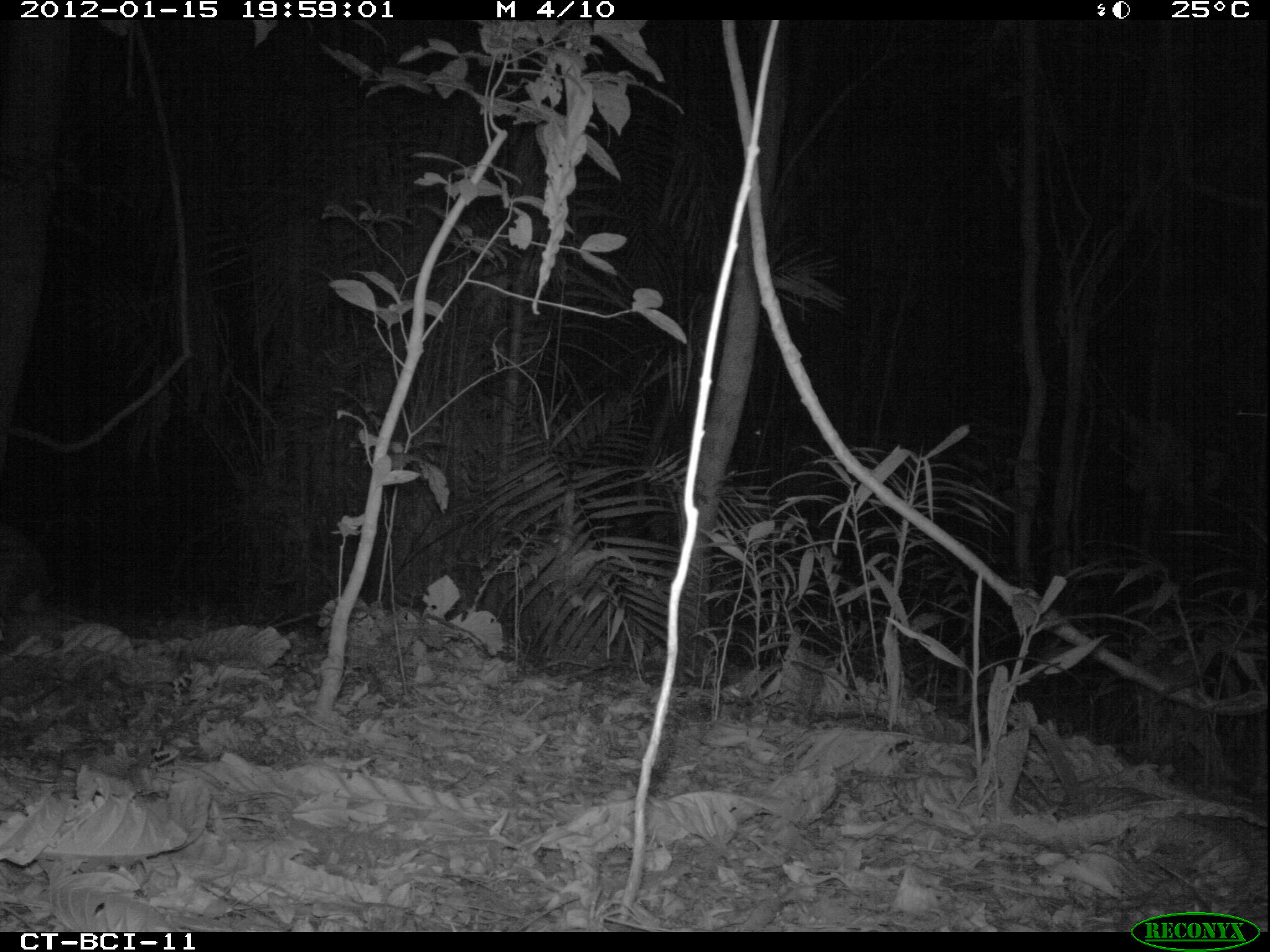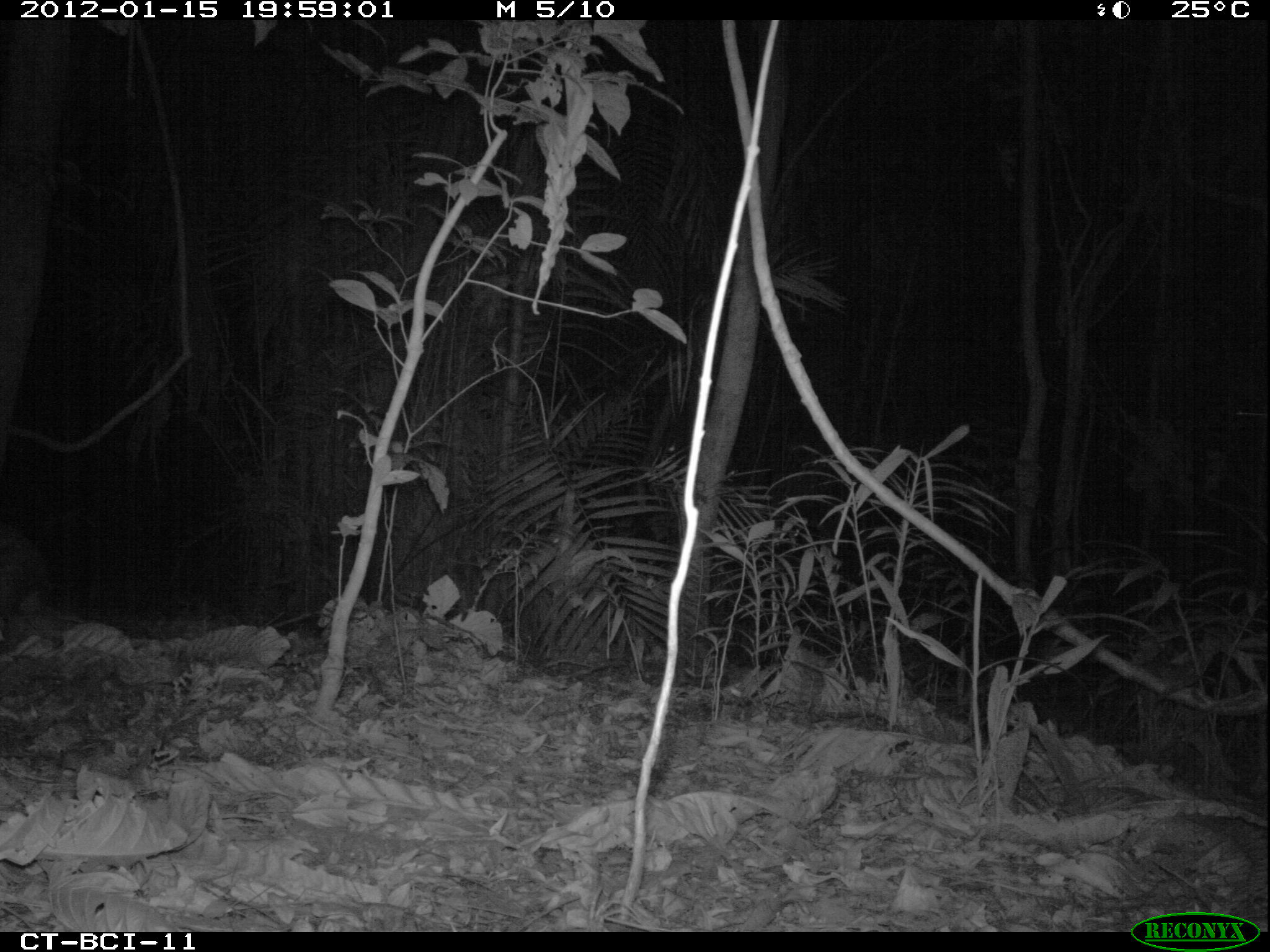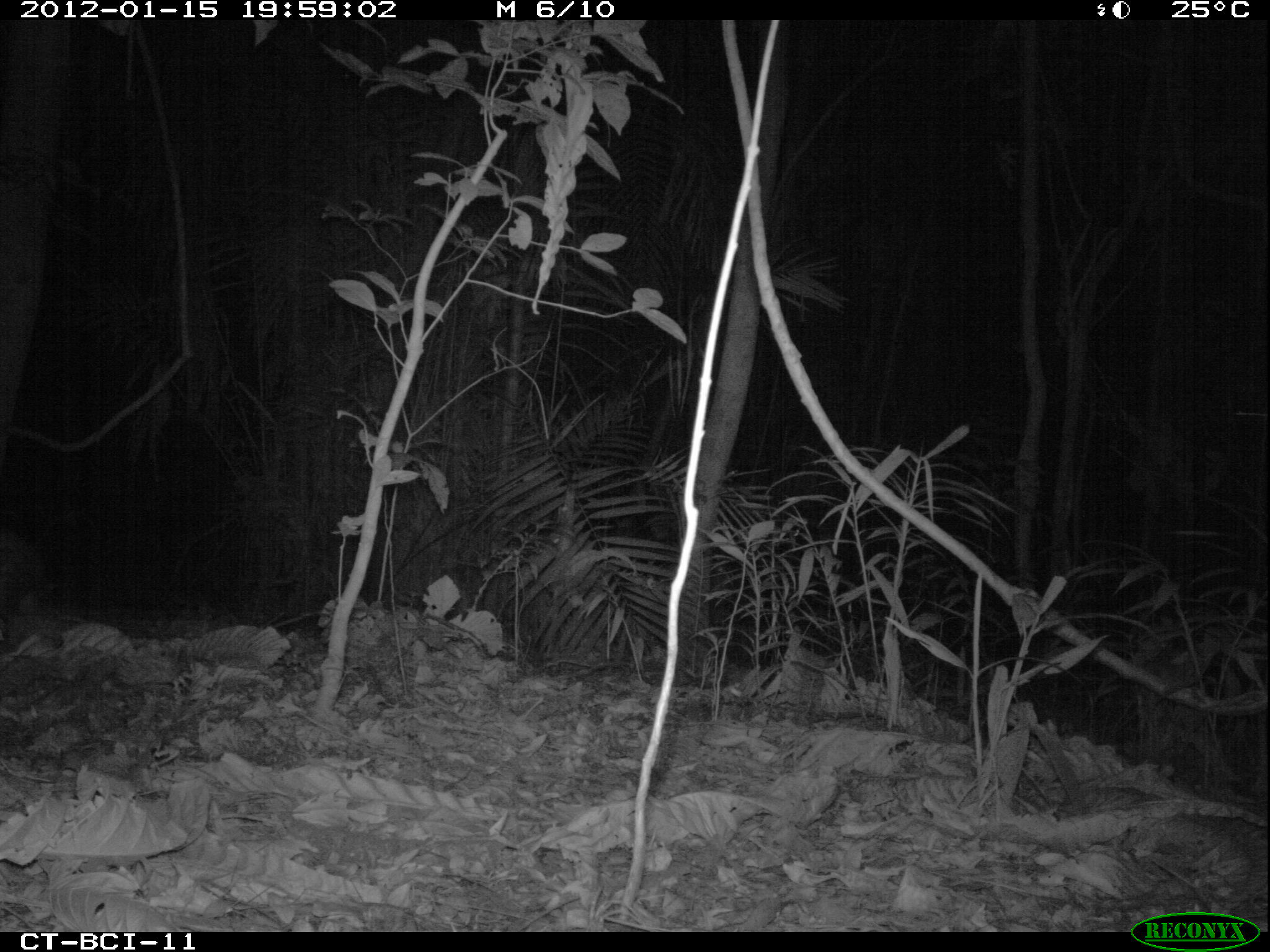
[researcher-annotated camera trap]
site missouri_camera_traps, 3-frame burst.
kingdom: Animalia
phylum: Chordata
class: Mammalia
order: Rodentia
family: Cuniculidae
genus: Cuniculus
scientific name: Cuniculus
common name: paca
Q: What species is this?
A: Paca (Cuniculus).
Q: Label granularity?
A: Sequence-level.